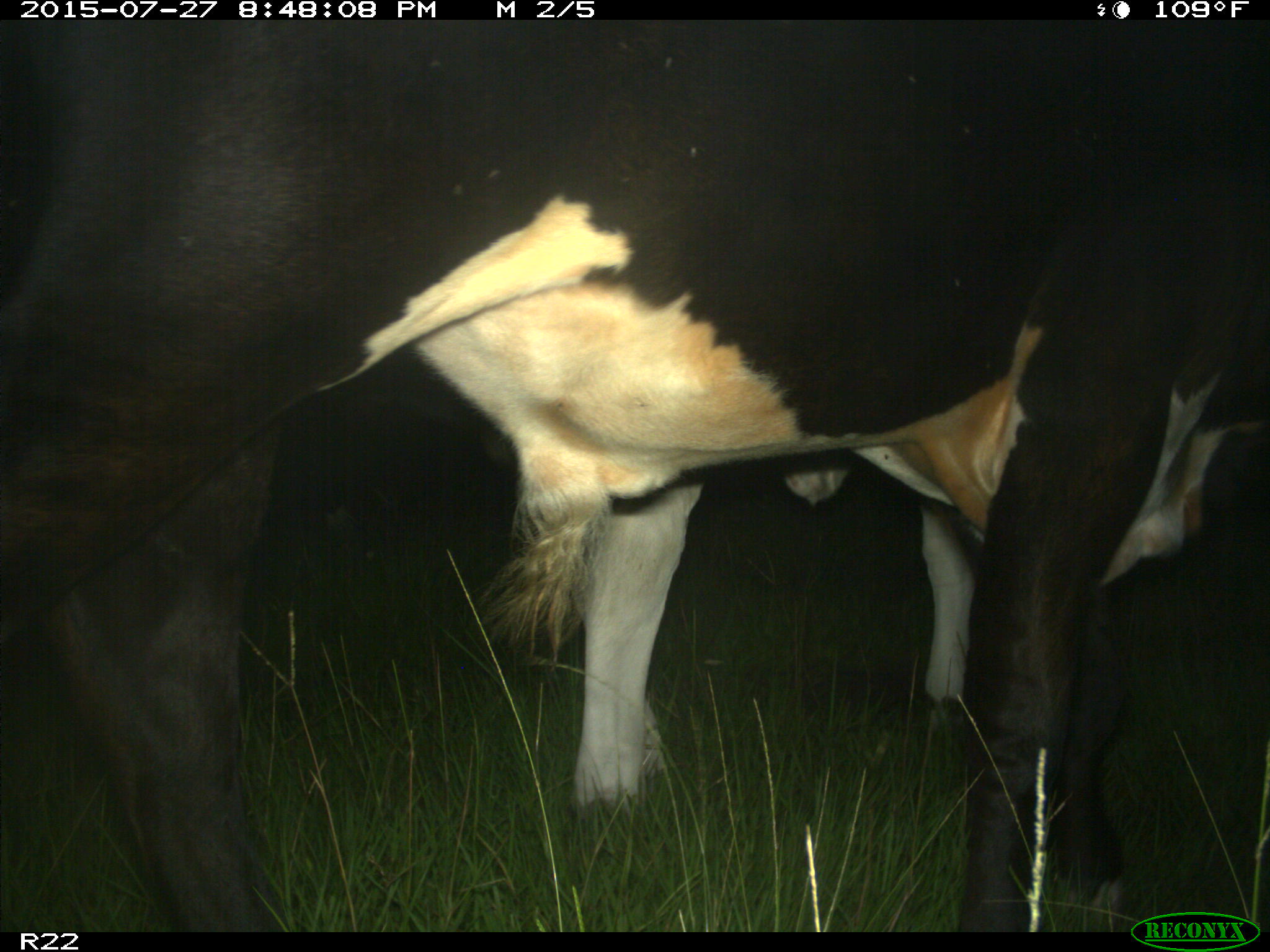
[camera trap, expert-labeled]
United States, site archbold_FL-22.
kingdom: Animalia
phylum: Chordata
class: Mammalia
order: Artiodactyla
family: Bovidae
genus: Bos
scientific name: Bos taurus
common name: domestic cow